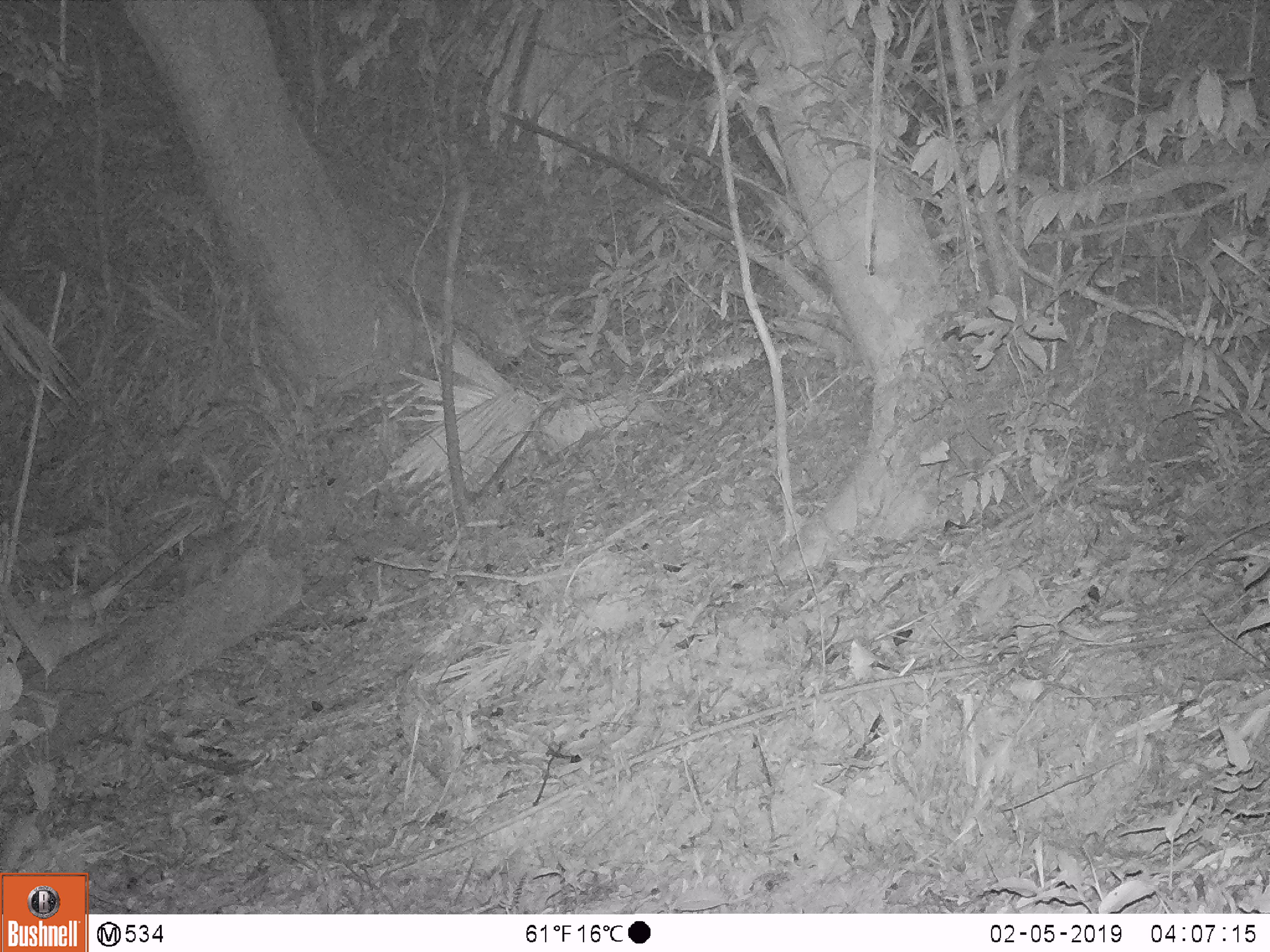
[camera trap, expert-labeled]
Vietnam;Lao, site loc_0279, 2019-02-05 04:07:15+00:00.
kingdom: Animalia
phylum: Chordata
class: Mammalia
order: Carnivora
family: Mustelidae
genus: Melogale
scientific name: Melogale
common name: ferret badger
Ferret badger (Melogale). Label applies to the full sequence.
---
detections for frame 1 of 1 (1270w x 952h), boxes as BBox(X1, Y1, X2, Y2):
ferret badger: BBox(149, 514, 257, 595)